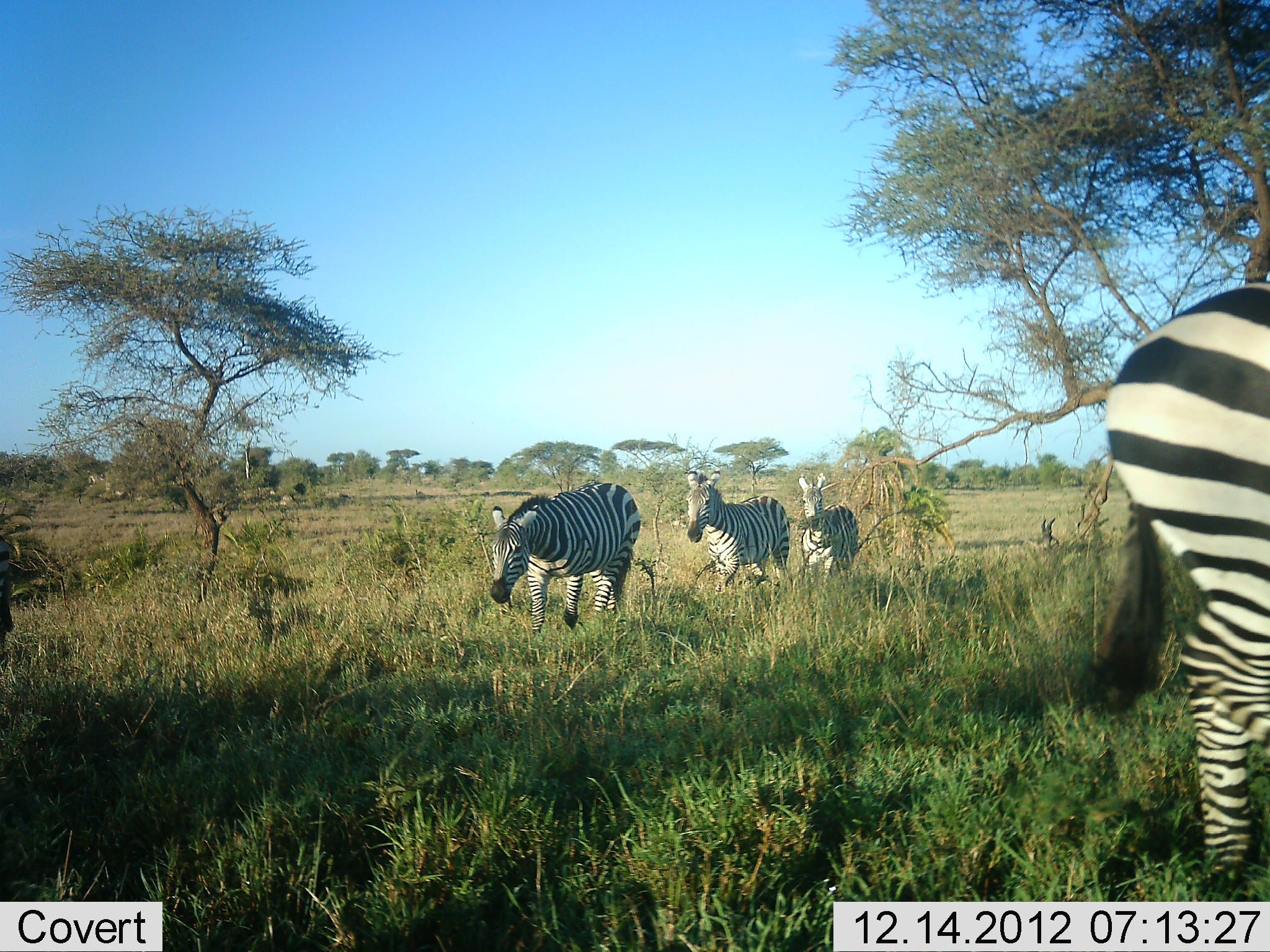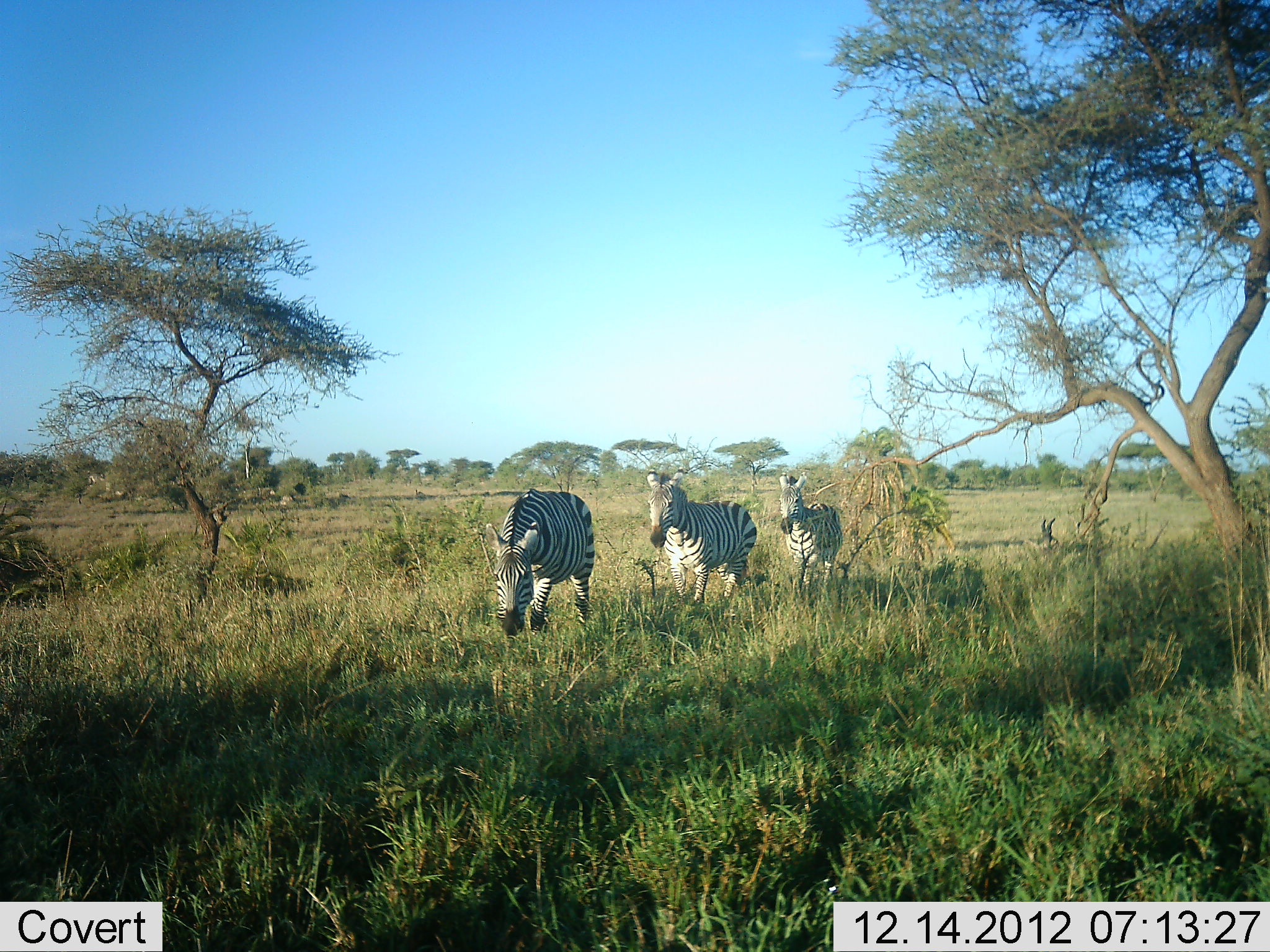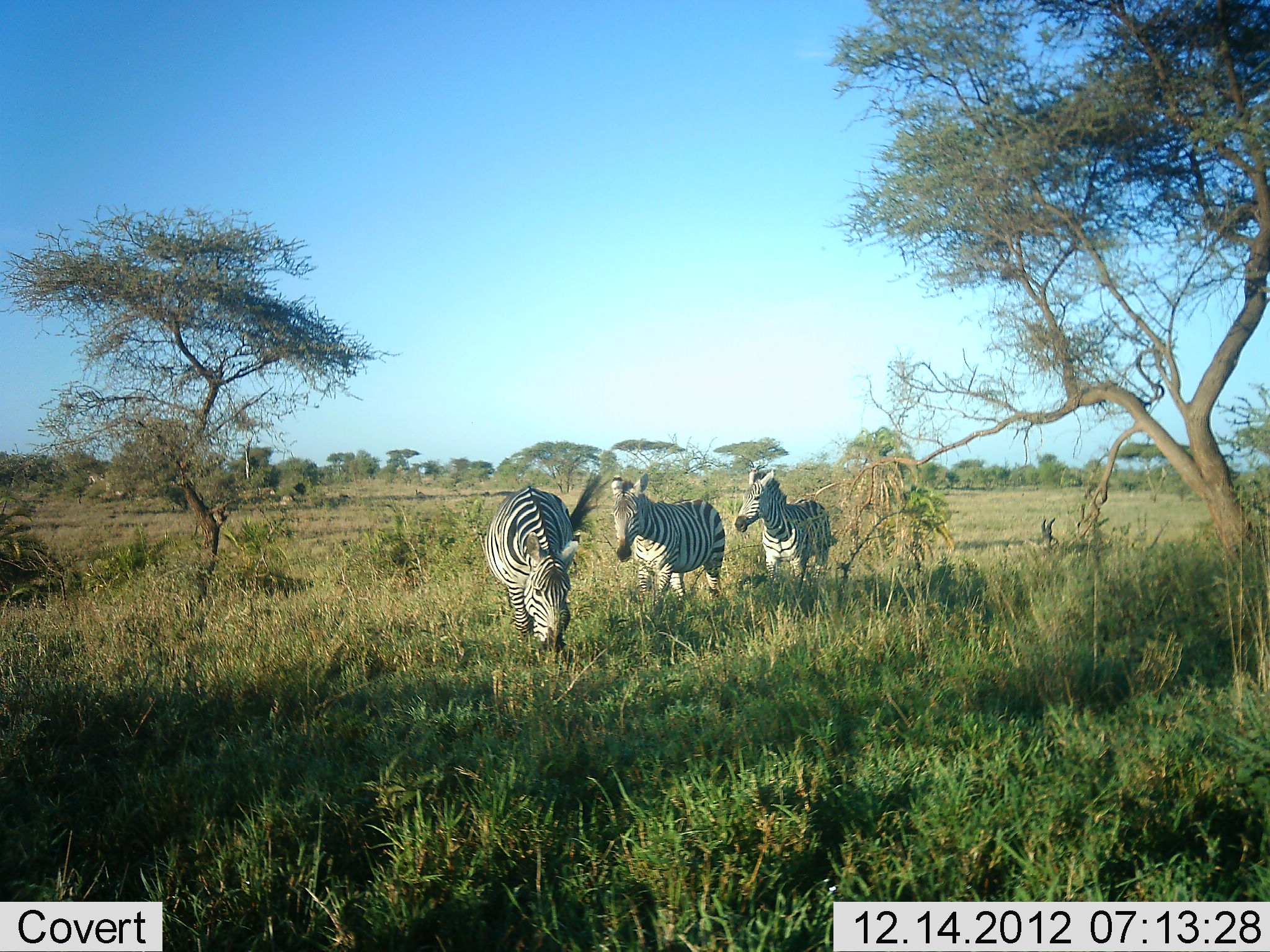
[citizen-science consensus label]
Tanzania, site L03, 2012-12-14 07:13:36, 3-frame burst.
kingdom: Animalia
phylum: Chordata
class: Mammalia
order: Perissodactyla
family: Equidae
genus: Equus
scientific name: Equus quagga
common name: plains zebra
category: zebra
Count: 4.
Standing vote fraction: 10%.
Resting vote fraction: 0%.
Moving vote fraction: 100%.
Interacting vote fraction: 0%.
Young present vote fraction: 0%.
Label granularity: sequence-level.